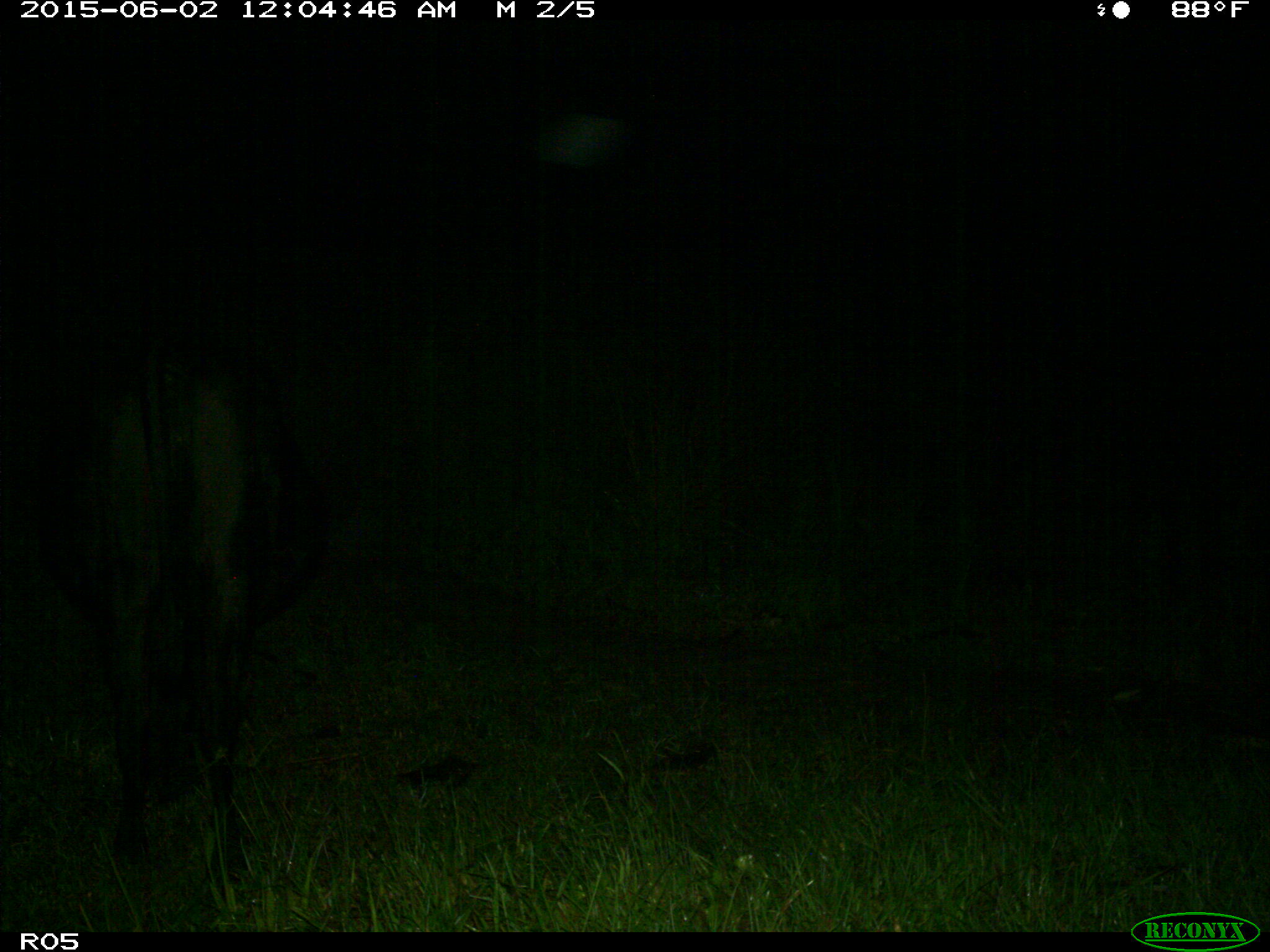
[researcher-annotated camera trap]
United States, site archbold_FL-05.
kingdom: Animalia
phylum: Chordata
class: Mammalia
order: Artiodactyla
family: Bovidae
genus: Bos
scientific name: Bos taurus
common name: domestic cow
Bos taurus (domestic cow).